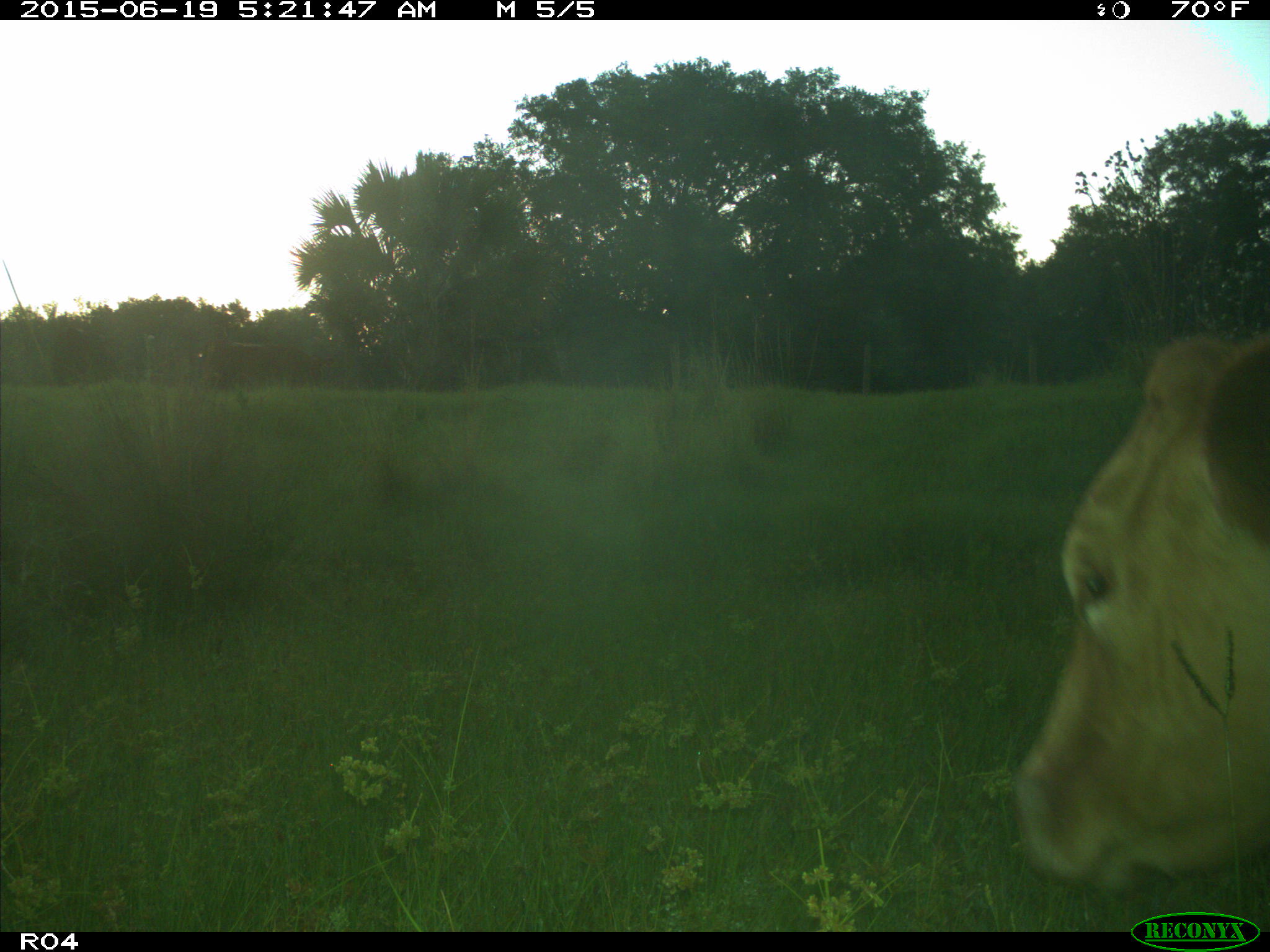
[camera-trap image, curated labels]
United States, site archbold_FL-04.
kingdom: Animalia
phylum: Chordata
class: Mammalia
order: Artiodactyla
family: Bovidae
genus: Bos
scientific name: Bos taurus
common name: domestic cow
Bos taurus (domestic cow).